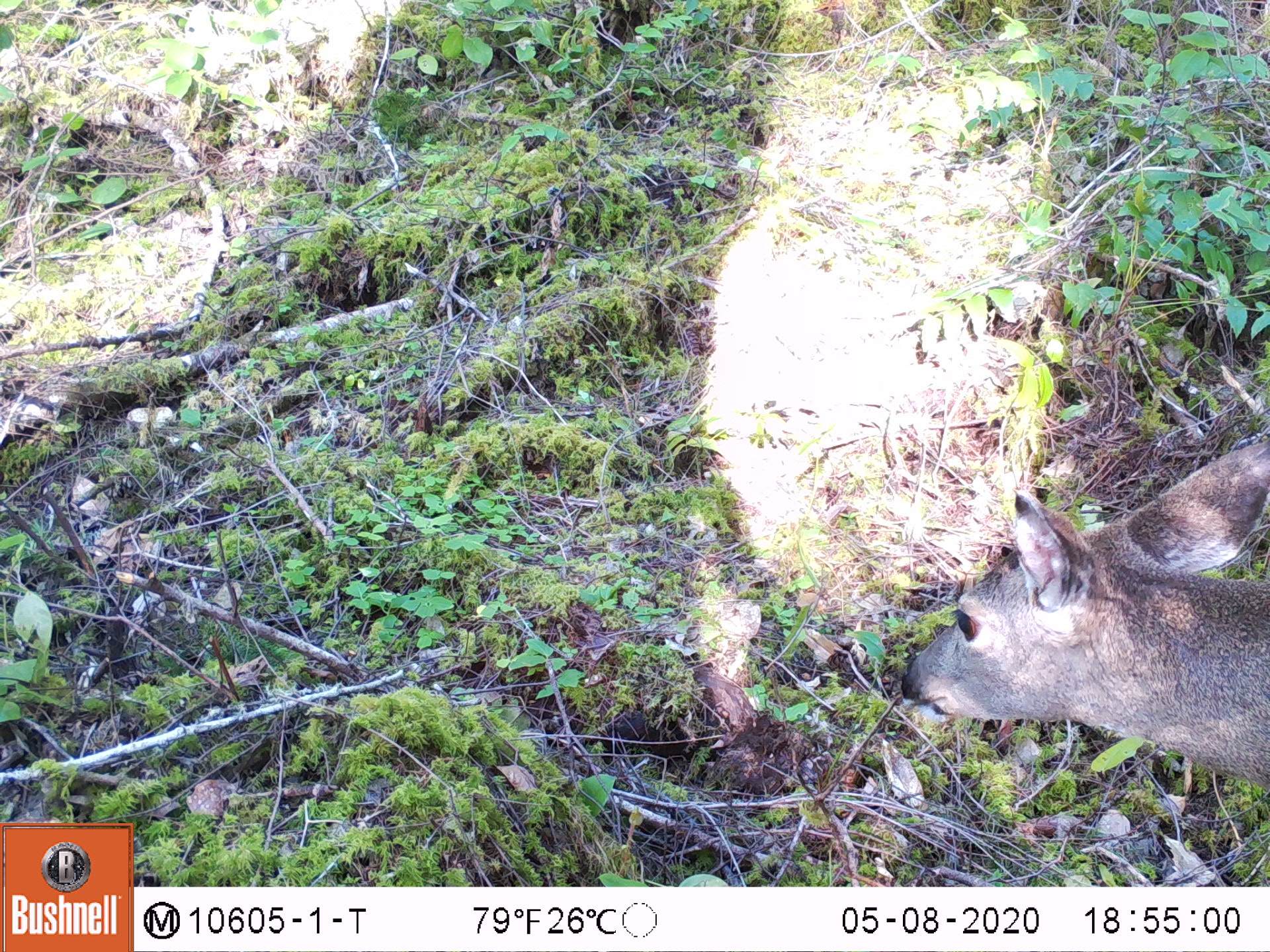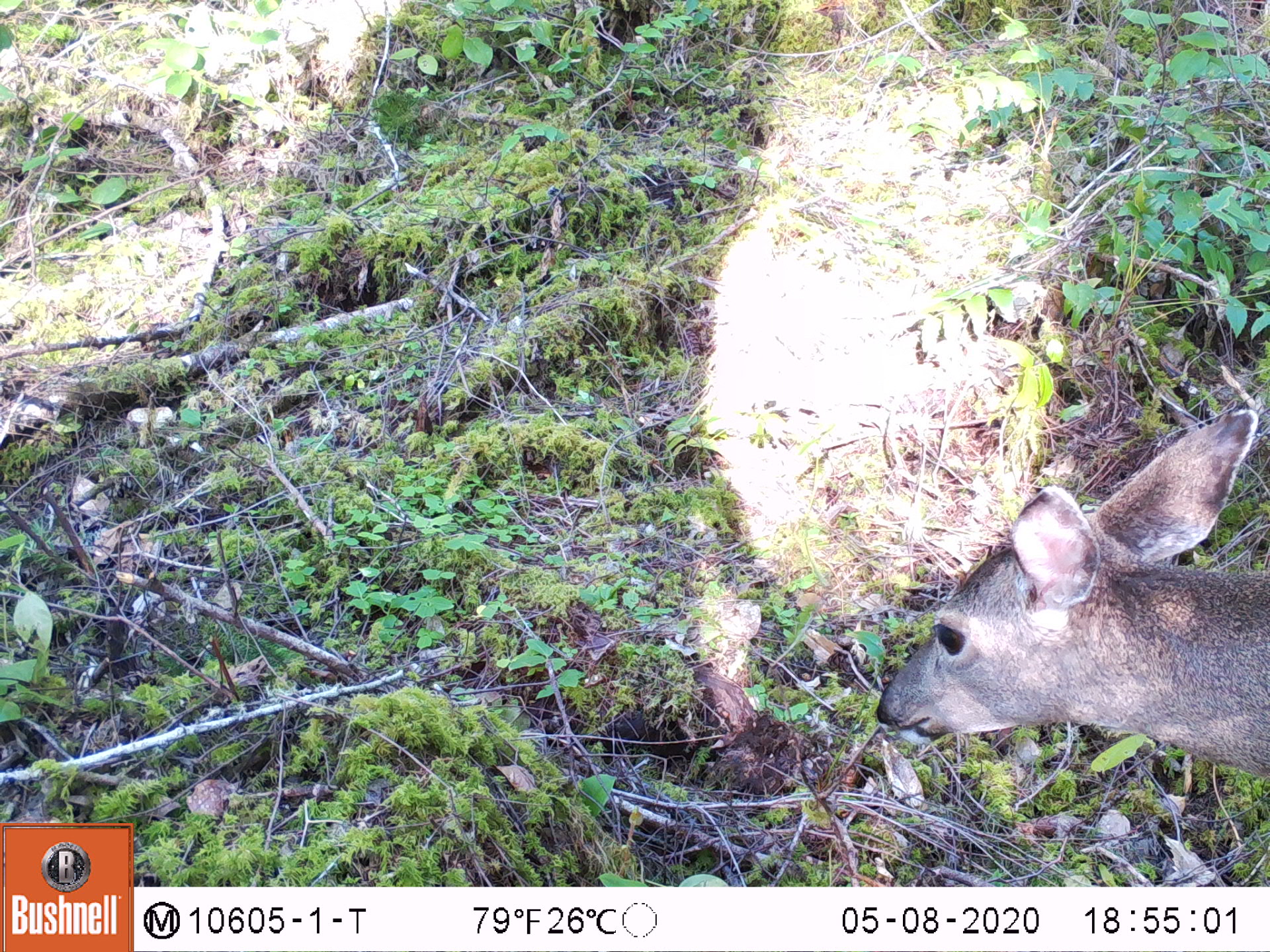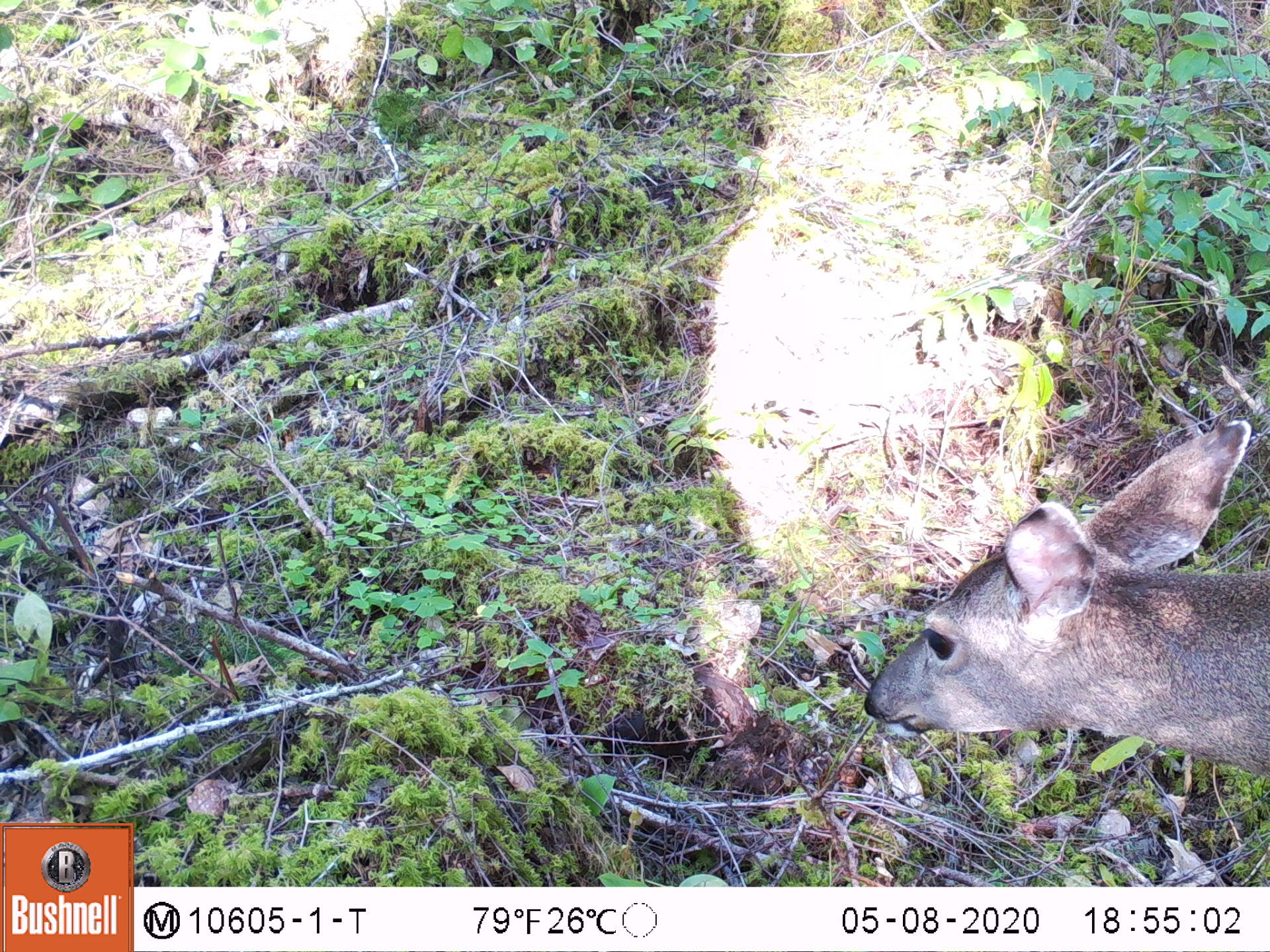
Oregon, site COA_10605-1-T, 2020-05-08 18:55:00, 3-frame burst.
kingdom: Animalia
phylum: Chordata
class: Mammalia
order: Artiodactyla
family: Cervidae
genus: Odocoileus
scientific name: Odocoileus hemionus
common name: black-tailed deer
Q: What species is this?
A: Black-tailed deer (Odocoileus hemionus).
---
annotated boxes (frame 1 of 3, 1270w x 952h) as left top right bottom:
black-tailed deer: 893 430 1266 807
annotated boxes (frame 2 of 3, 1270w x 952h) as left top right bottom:
black-tailed deer: 858 400 1264 781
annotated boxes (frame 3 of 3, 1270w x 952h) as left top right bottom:
black-tailed deer: 858 408 1266 772